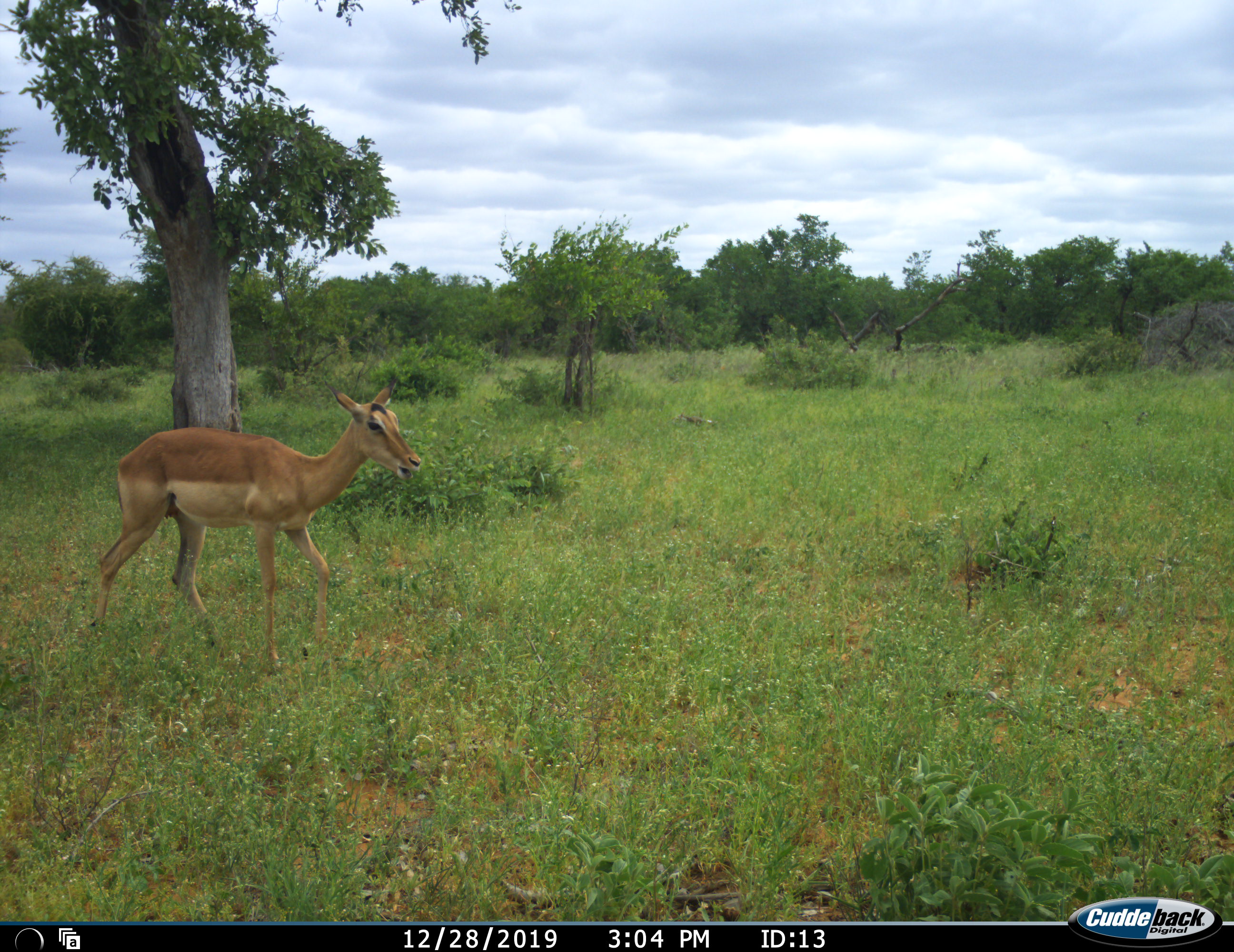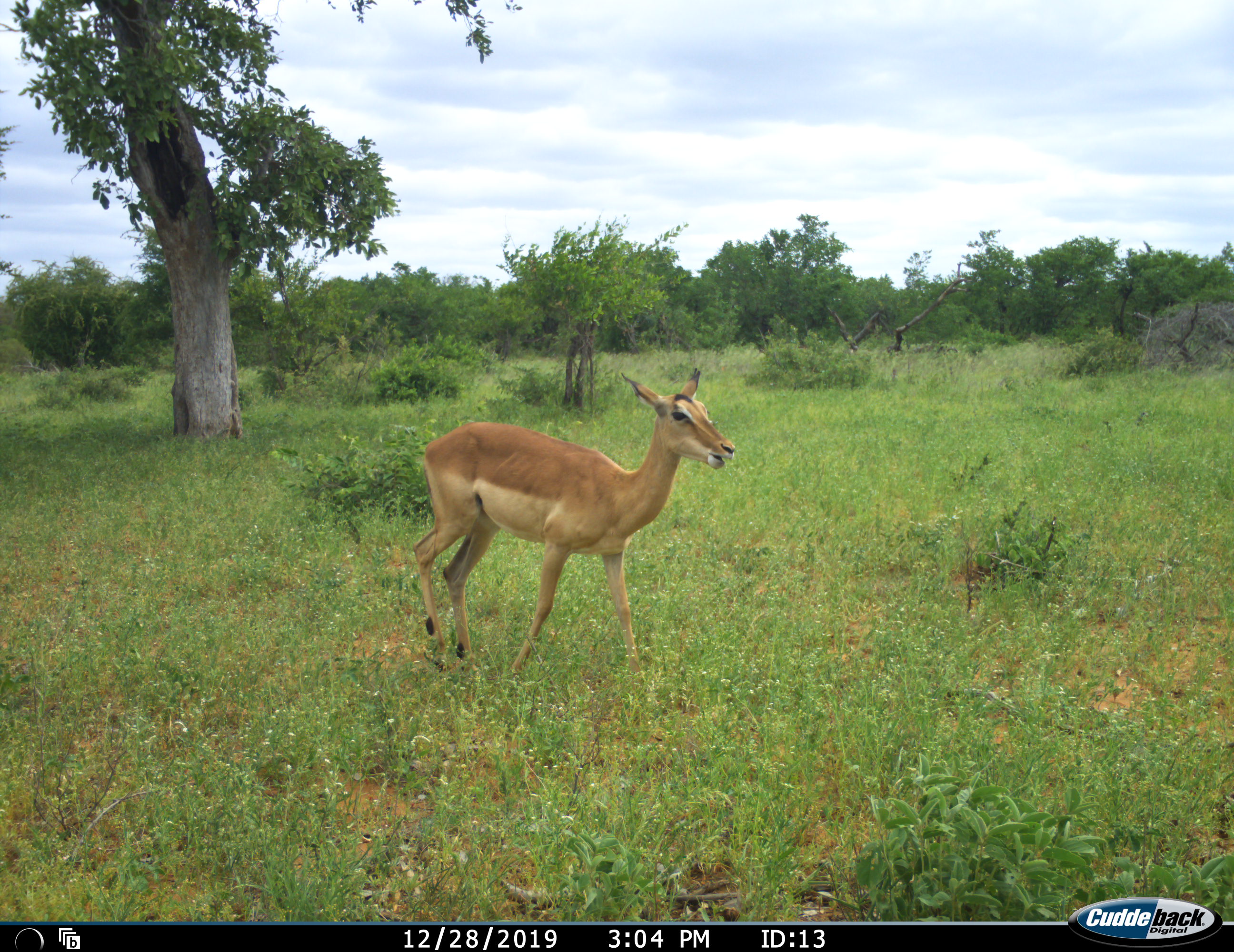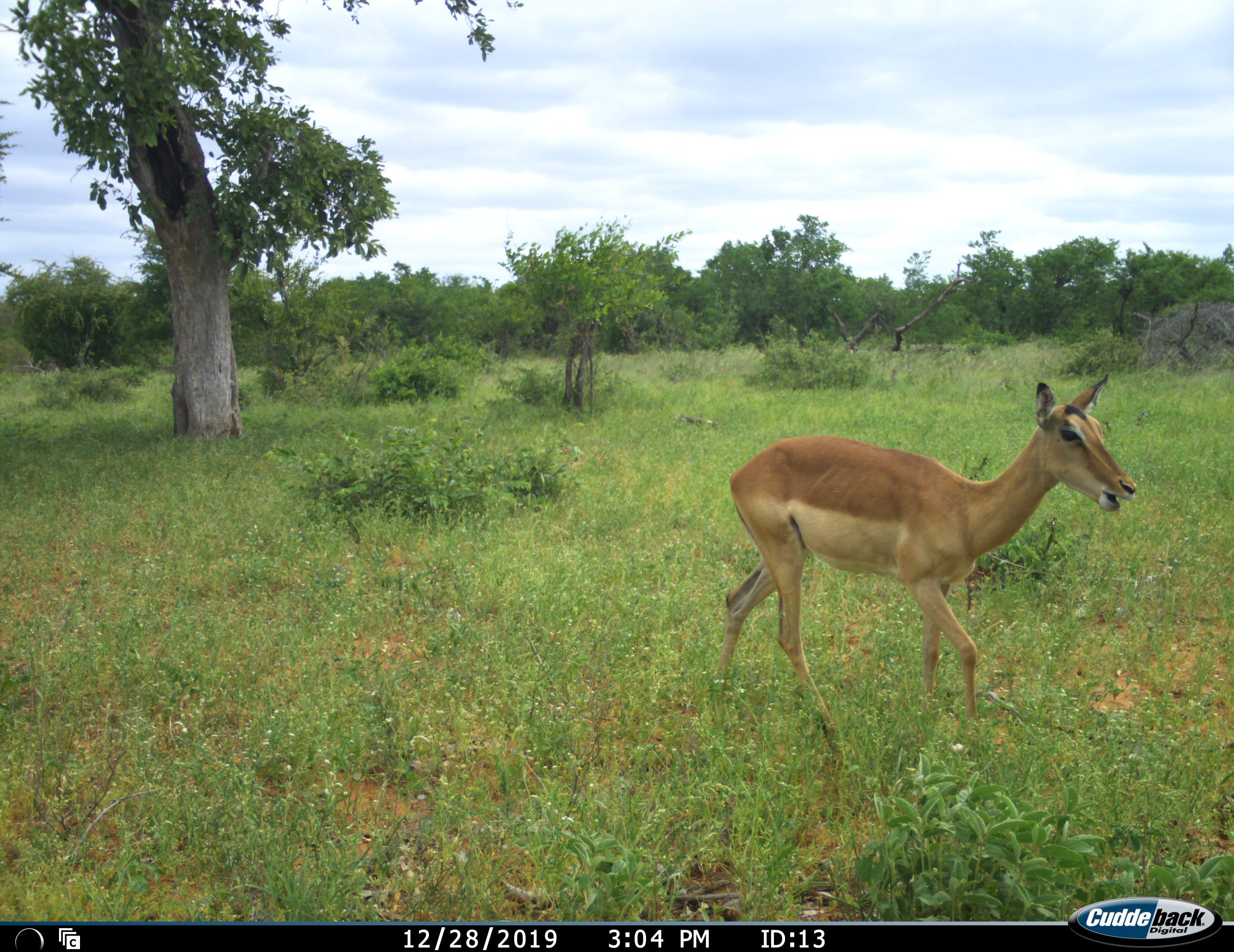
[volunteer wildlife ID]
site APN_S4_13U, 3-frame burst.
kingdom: Animalia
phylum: Chordata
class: Mammalia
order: Artiodactyla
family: Bovidae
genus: Aepyceros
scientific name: Aepyceros melampus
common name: impala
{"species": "impala (Aepyceros melampus)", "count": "1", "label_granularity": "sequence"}